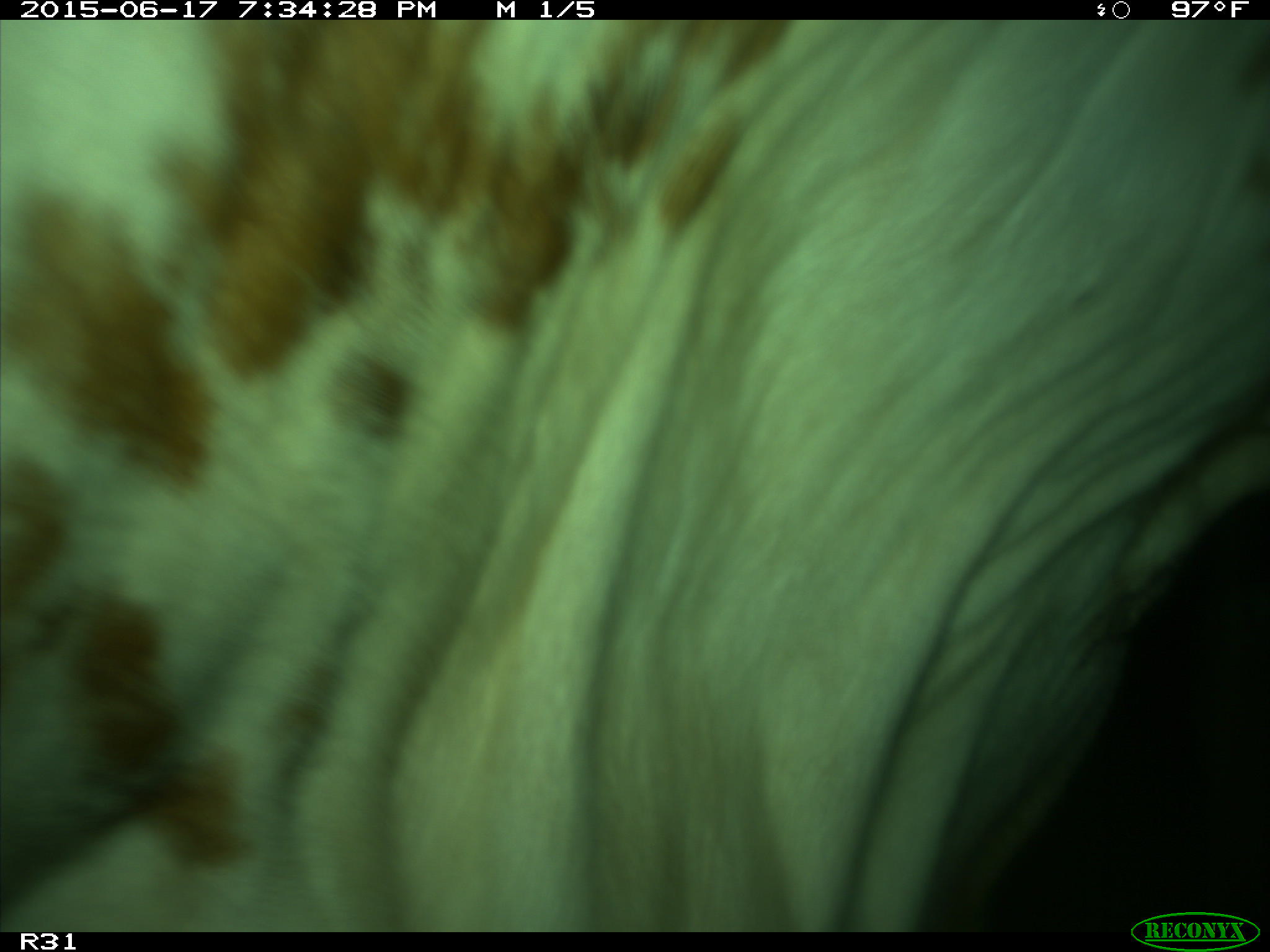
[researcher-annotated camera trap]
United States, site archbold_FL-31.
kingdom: Animalia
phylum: Chordata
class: Mammalia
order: Artiodactyla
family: Bovidae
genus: Bos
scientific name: Bos taurus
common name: domestic cow